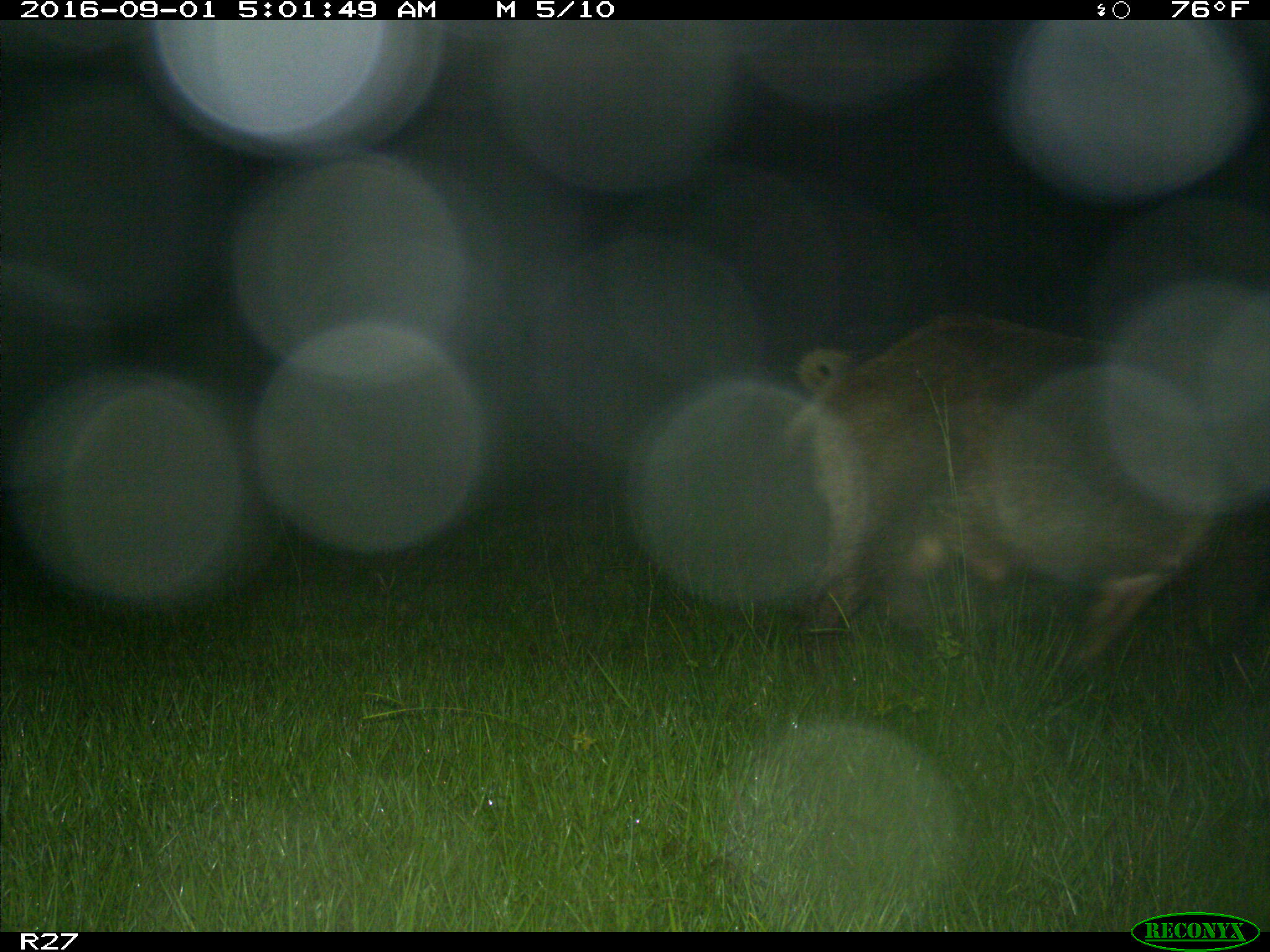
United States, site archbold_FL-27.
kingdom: Animalia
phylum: Chordata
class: Mammalia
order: Artiodactyla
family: Suidae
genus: Sus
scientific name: Sus scrofa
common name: wild boar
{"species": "Sus scrofa (wild boar)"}